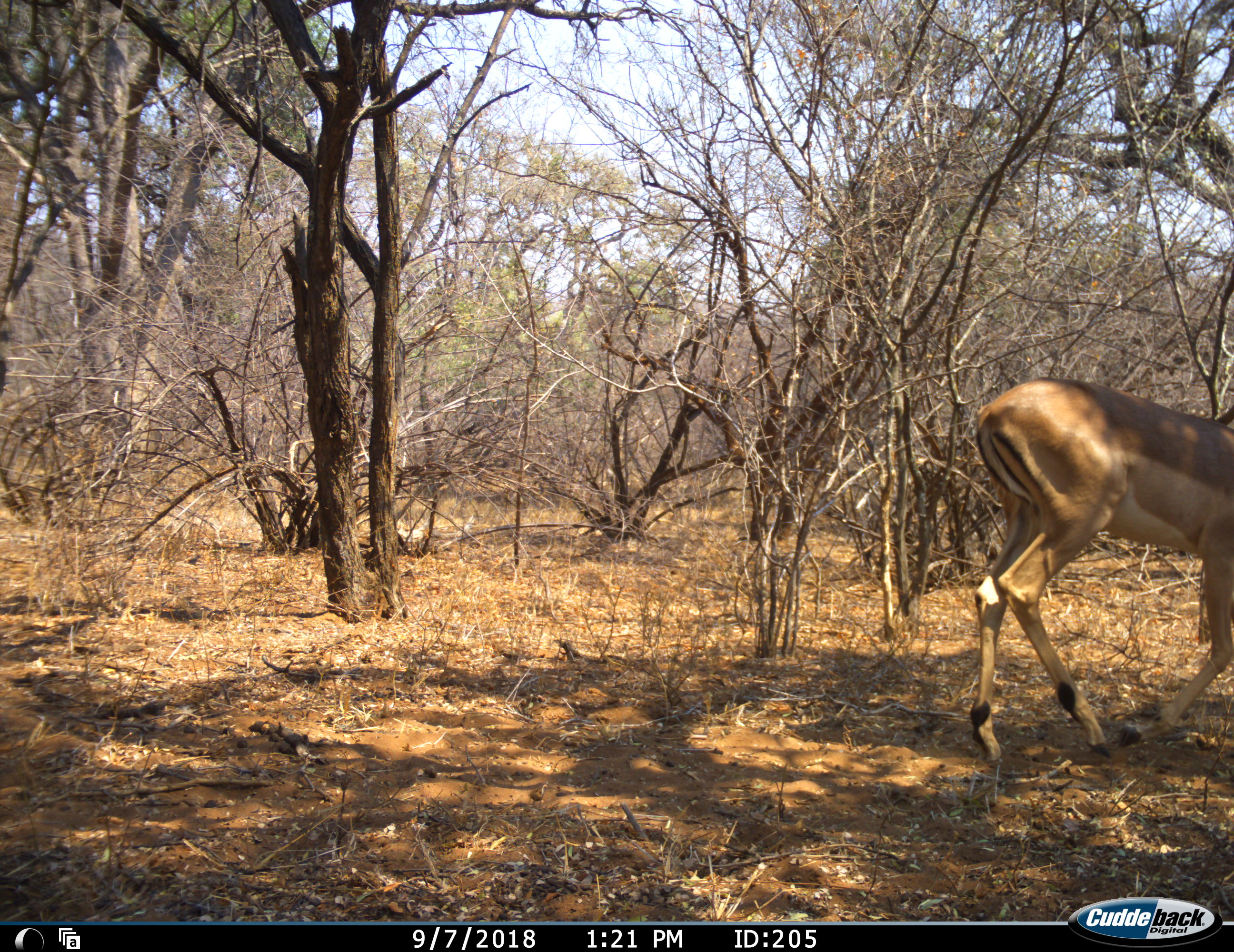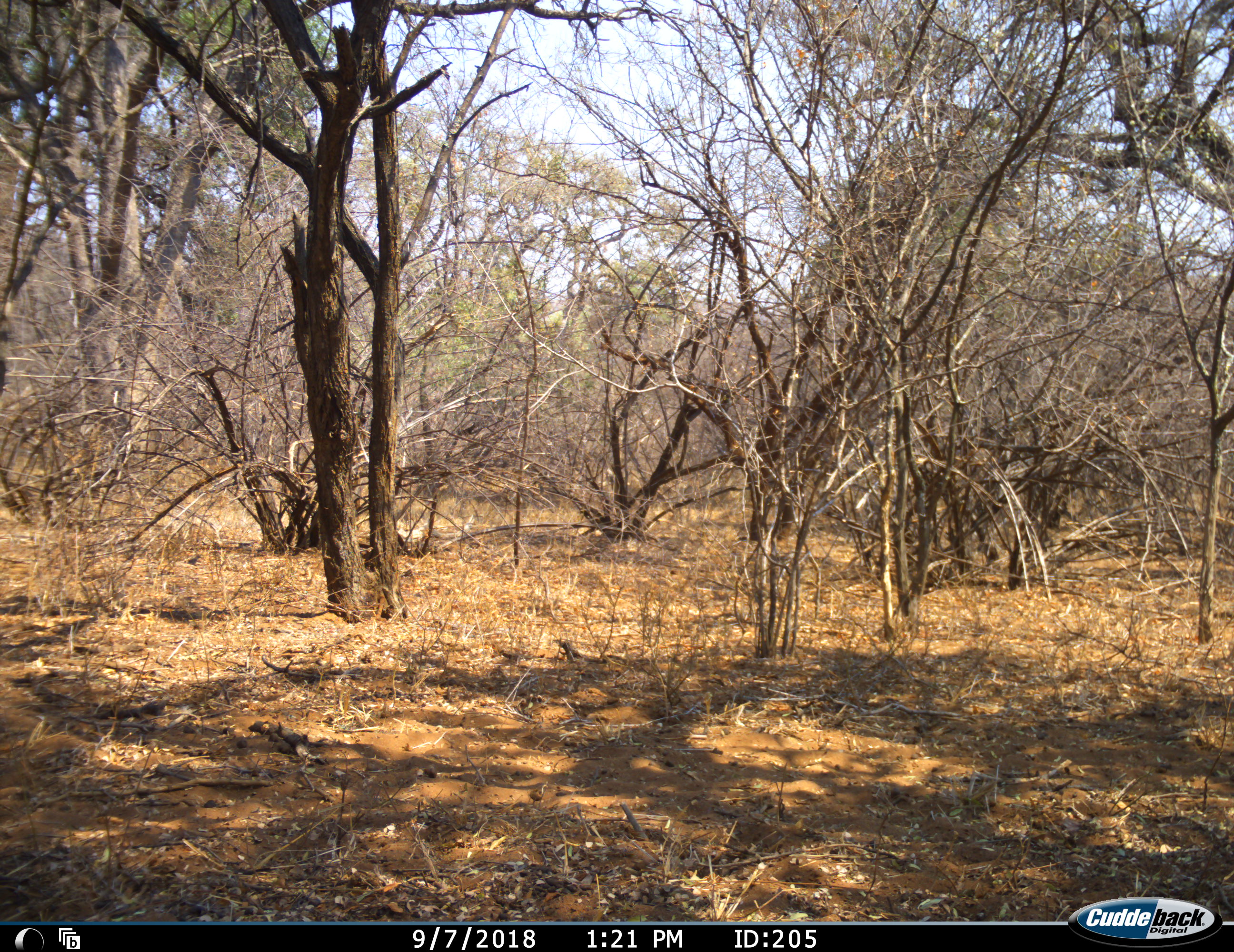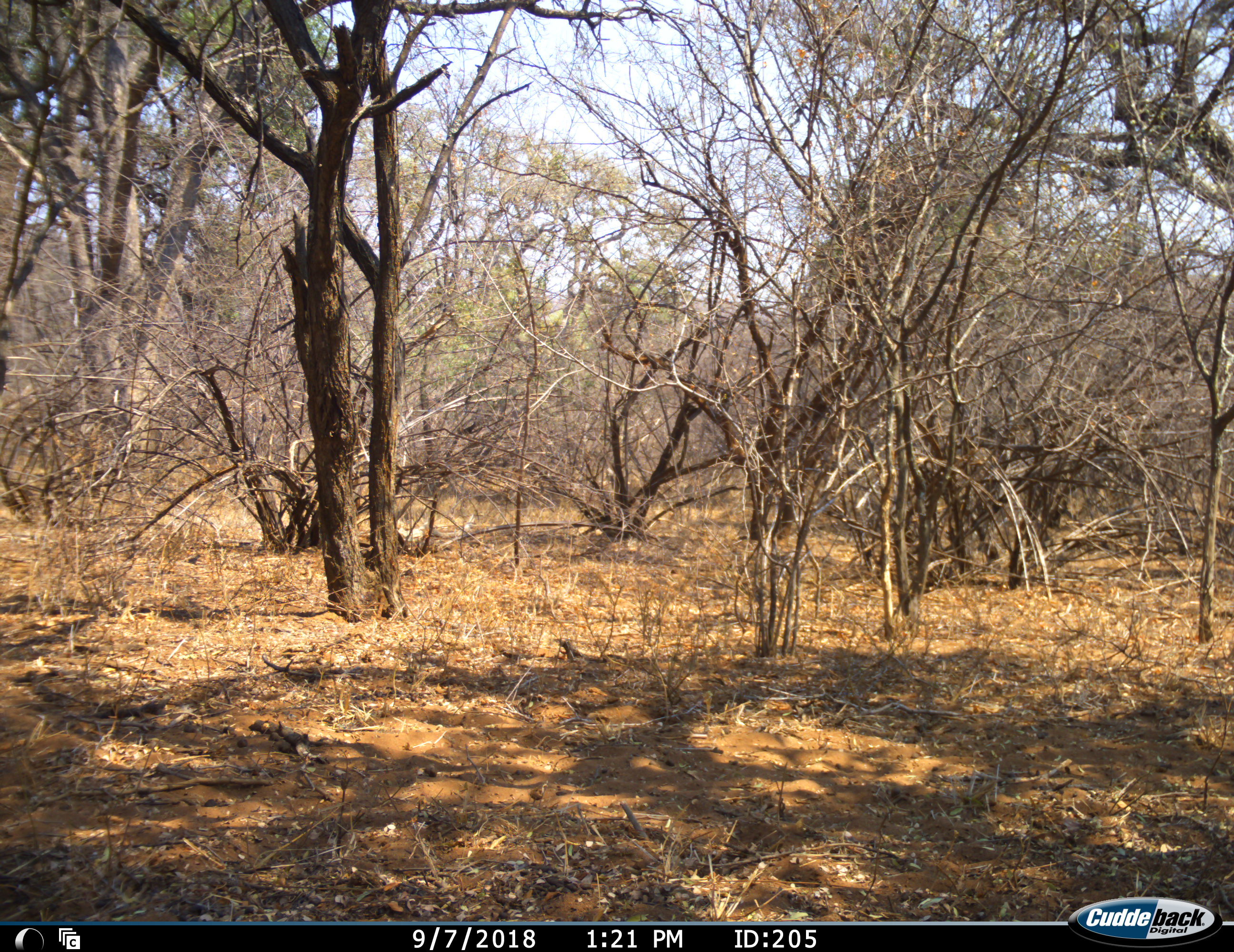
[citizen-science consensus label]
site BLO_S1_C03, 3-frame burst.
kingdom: Animalia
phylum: Chordata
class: Mammalia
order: Artiodactyla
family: Bovidae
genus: Aepyceros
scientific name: Aepyceros melampus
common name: impala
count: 1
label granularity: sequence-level